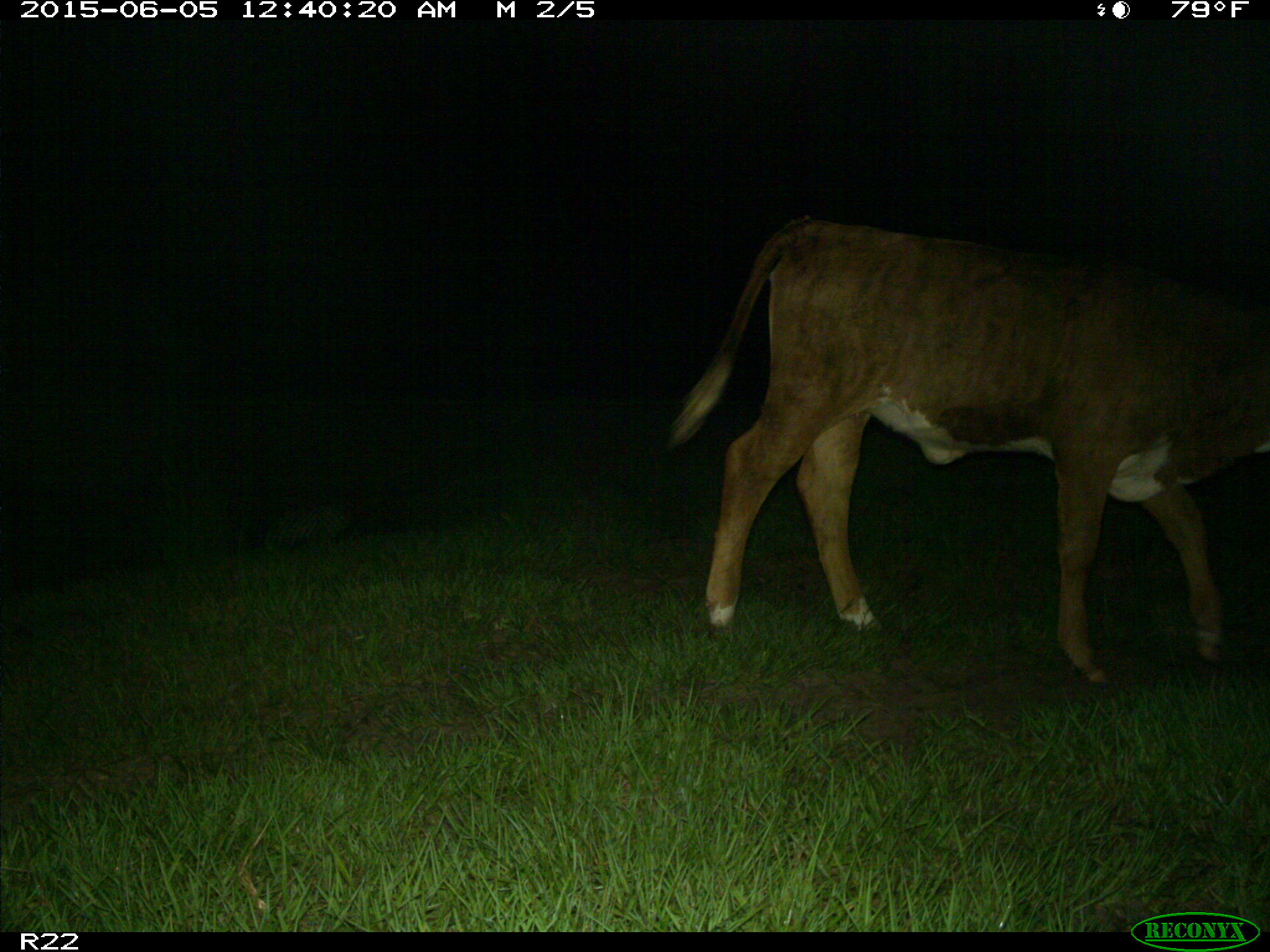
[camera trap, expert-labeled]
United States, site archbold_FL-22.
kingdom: Animalia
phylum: Chordata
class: Mammalia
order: Artiodactyla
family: Bovidae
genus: Bos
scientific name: Bos taurus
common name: domestic cow